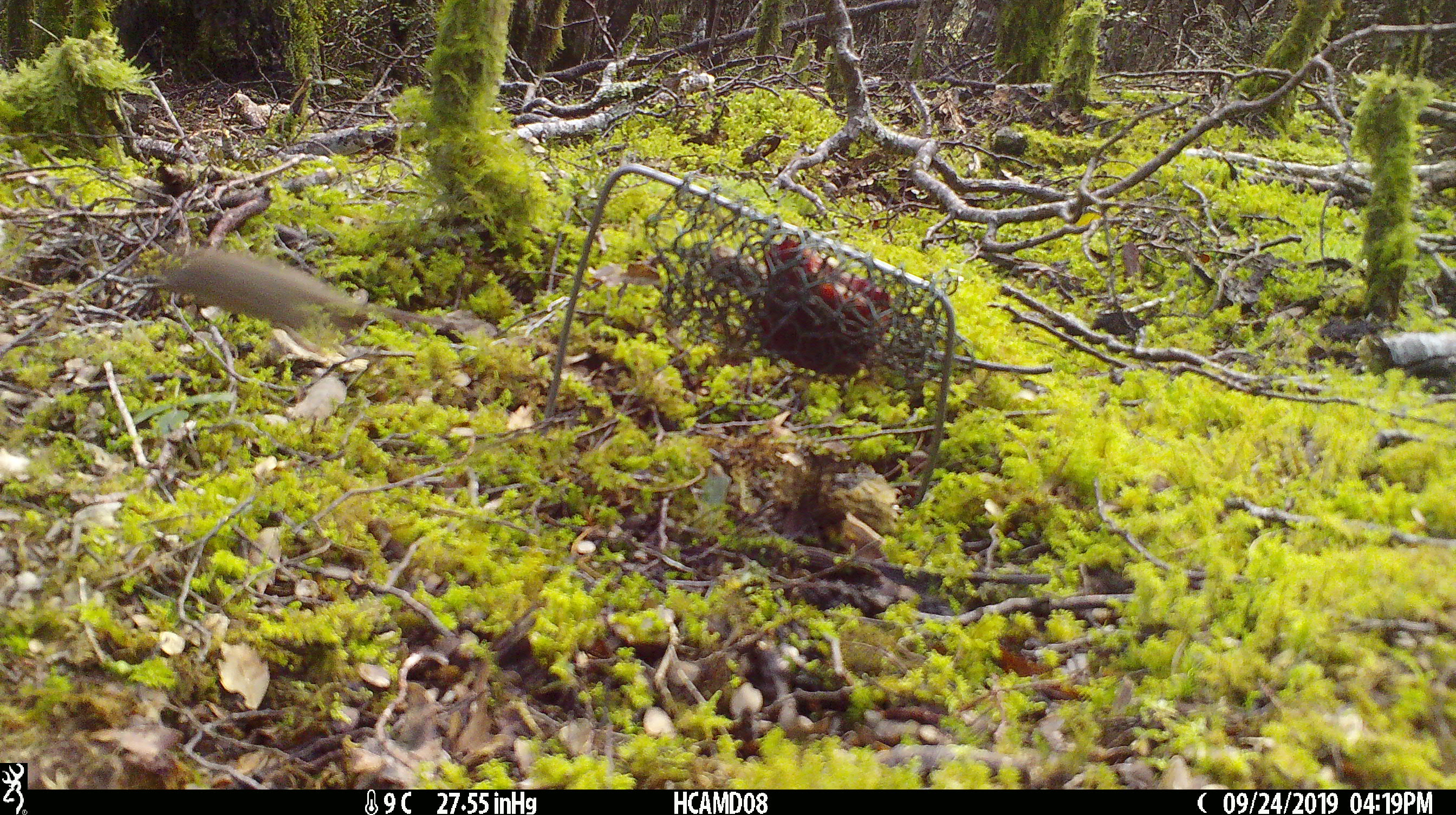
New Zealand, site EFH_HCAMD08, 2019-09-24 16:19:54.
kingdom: Animalia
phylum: Chordata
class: Mammalia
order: Rodentia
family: Muridae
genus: Mus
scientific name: Mus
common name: mouse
Mouse (Mus).